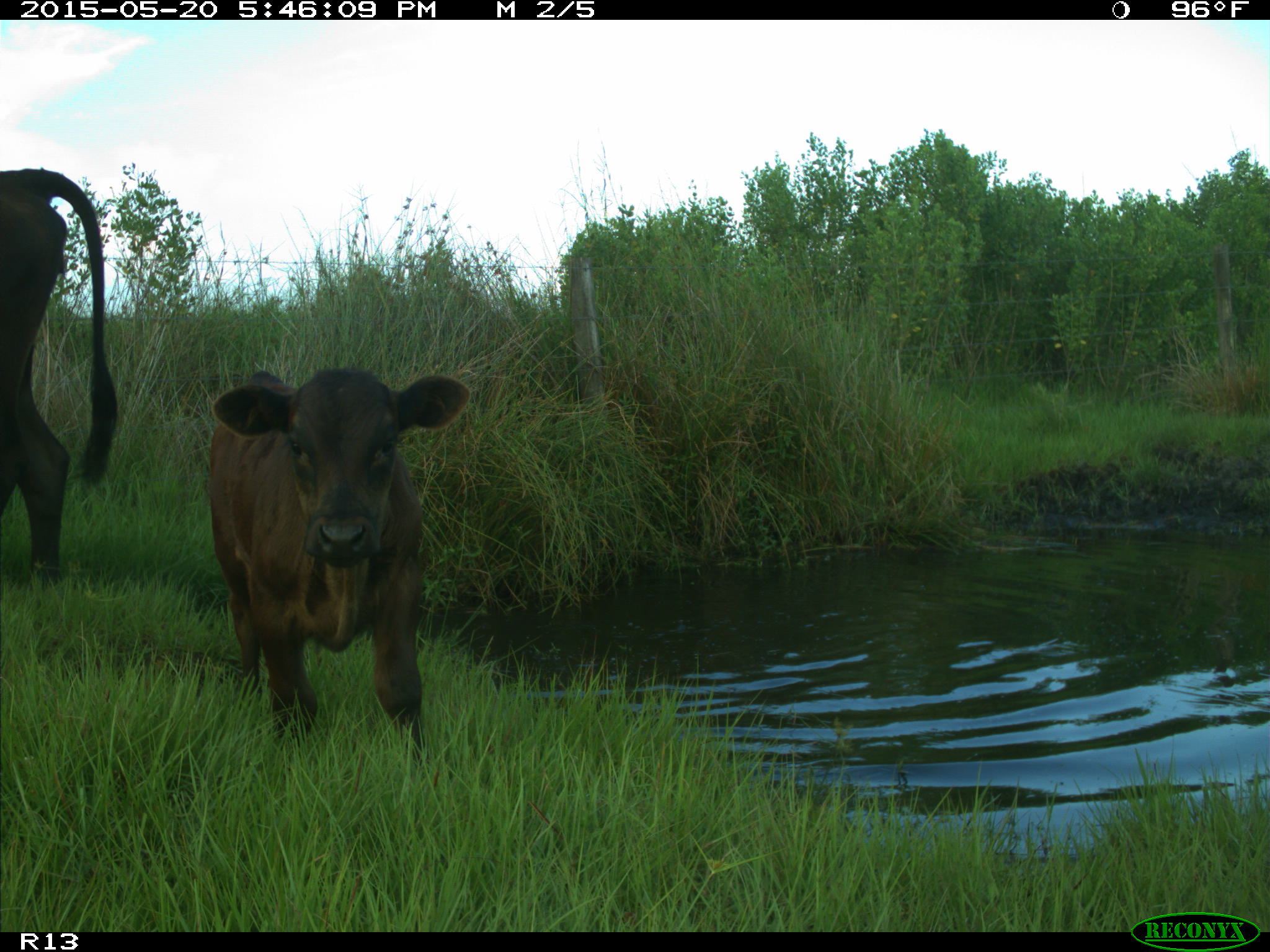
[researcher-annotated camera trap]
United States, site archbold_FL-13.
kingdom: Animalia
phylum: Chordata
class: Mammalia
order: Artiodactyla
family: Bovidae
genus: Bos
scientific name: Bos taurus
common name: domestic cow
Bos taurus (domestic cow).